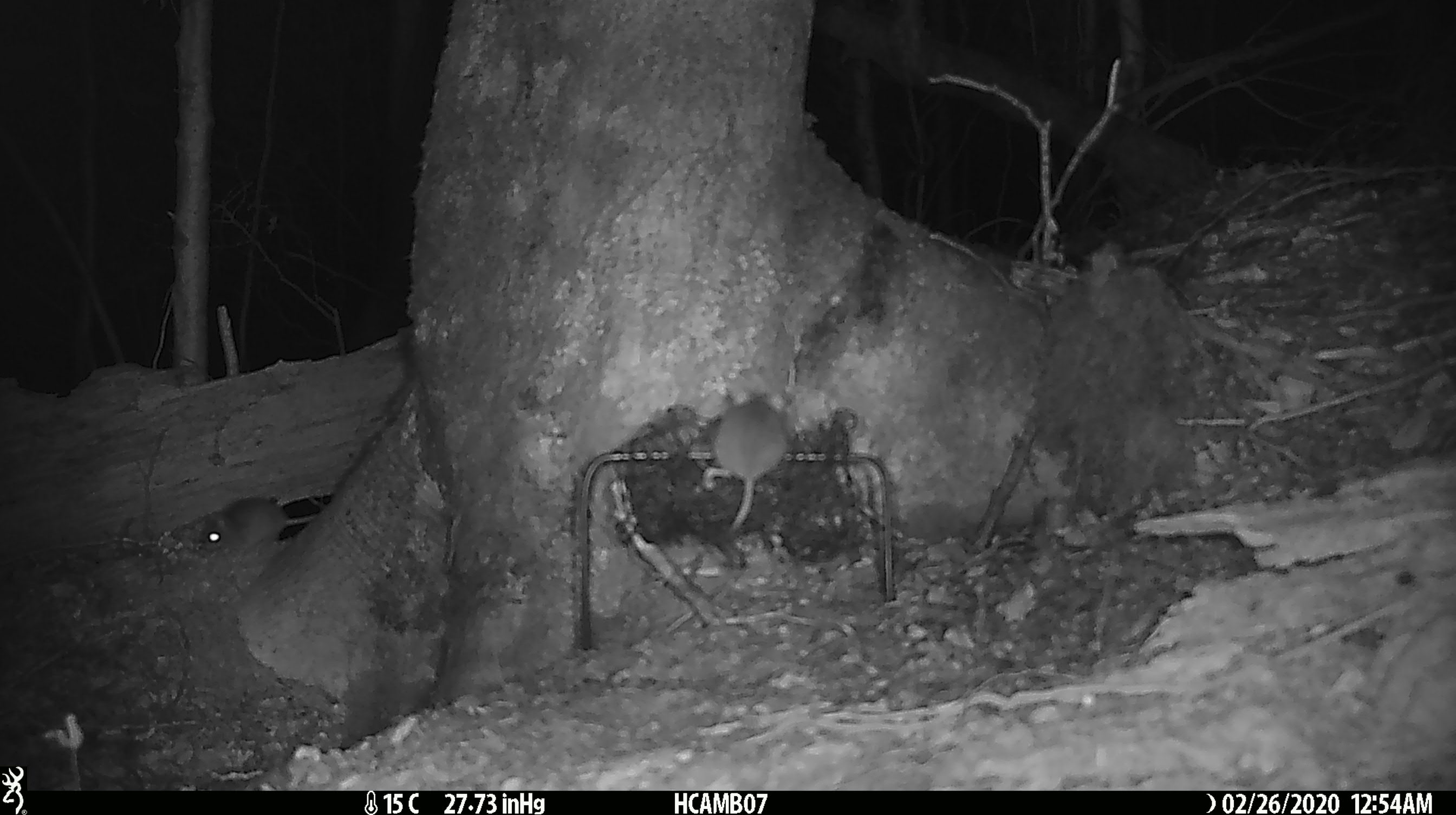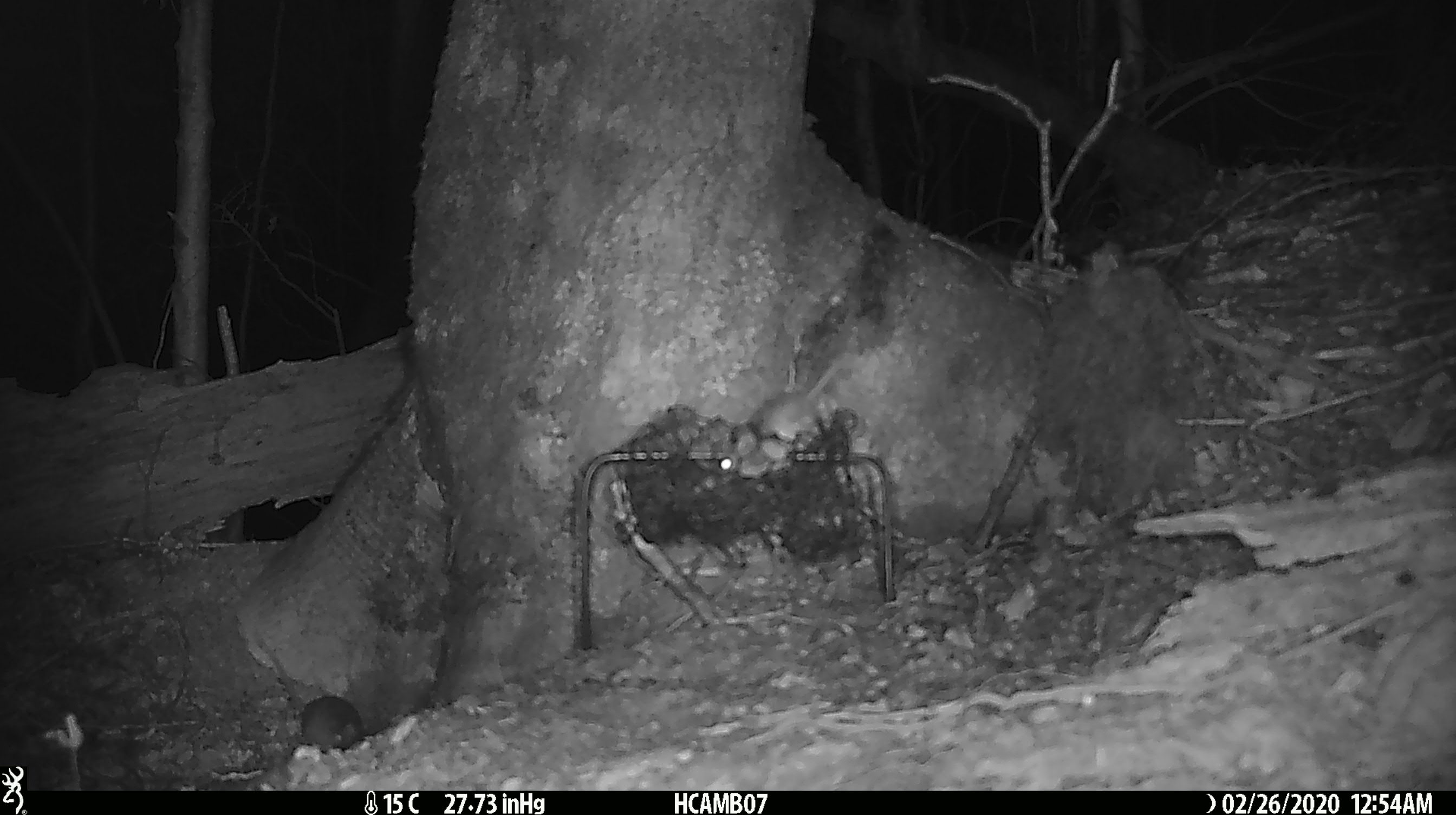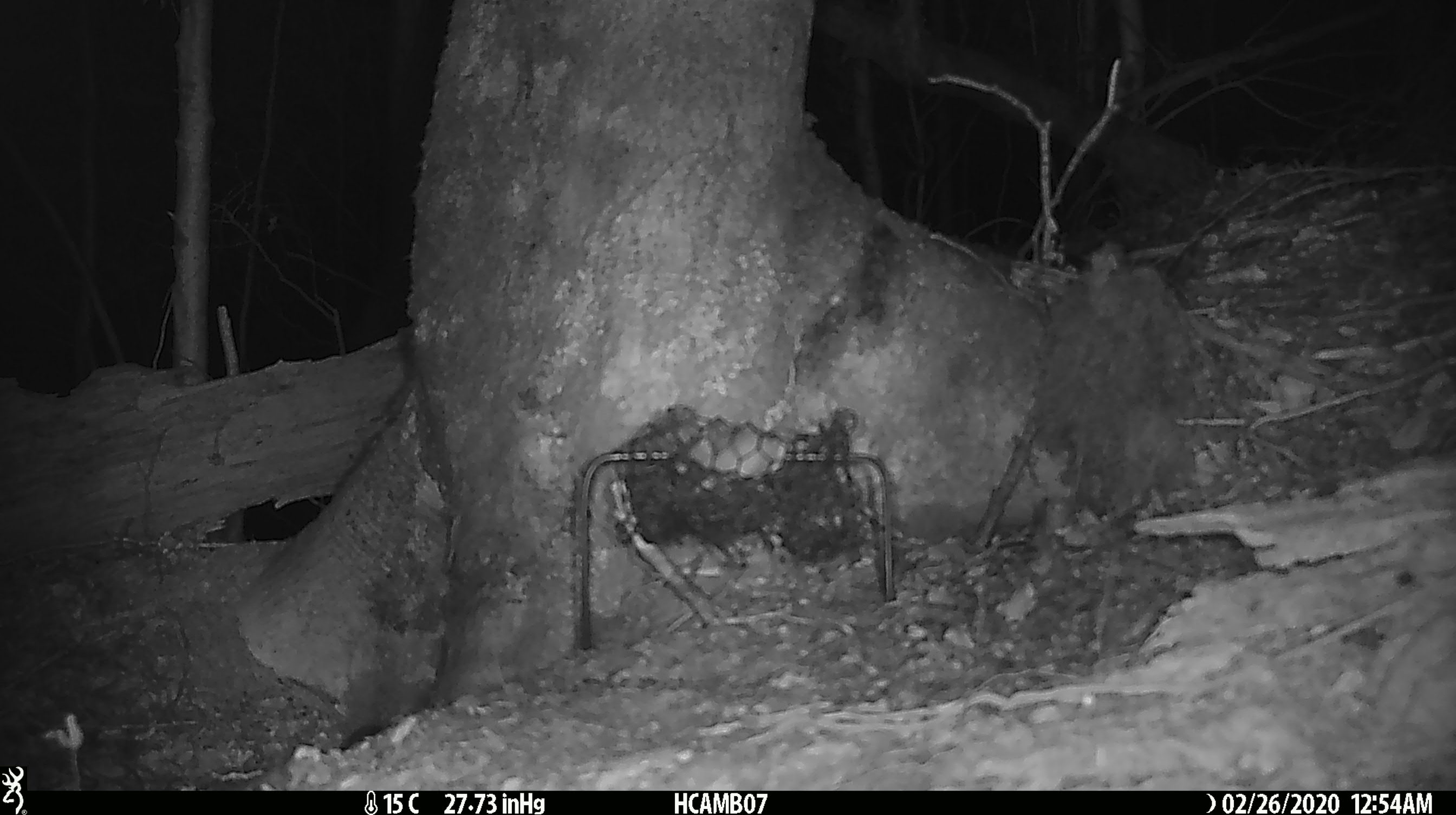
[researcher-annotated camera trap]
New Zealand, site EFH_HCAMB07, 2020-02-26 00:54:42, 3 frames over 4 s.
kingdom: Animalia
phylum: Chordata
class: Mammalia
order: Rodentia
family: Muridae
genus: Mus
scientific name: Mus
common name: mouse